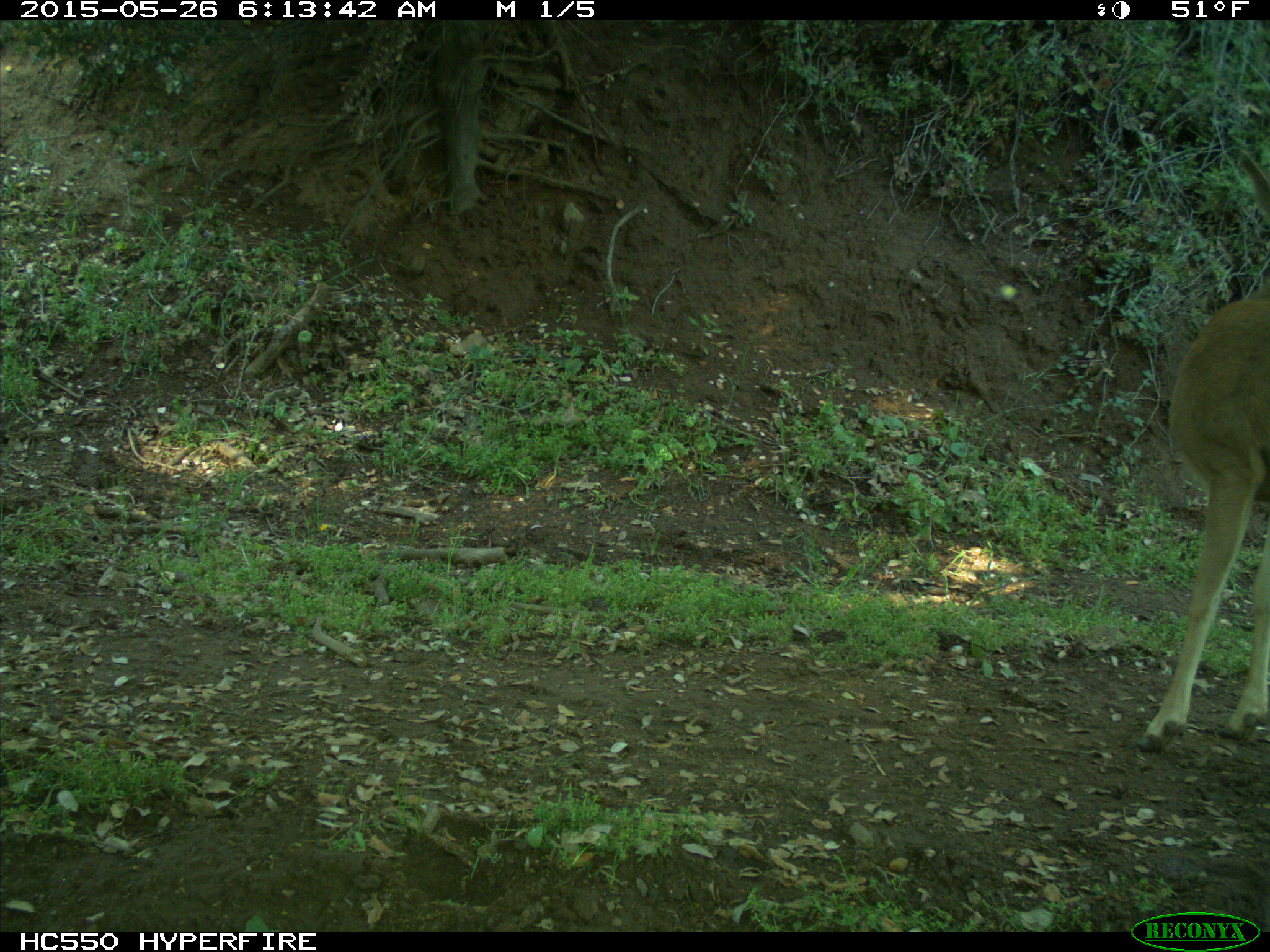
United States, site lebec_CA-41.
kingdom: Animalia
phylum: Chordata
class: Mammalia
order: Artiodactyla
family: Cervidae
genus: Odocoileus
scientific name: Odocoileus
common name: deer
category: unidentified deer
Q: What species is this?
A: Unidentified deer (deer) (Odocoileus).